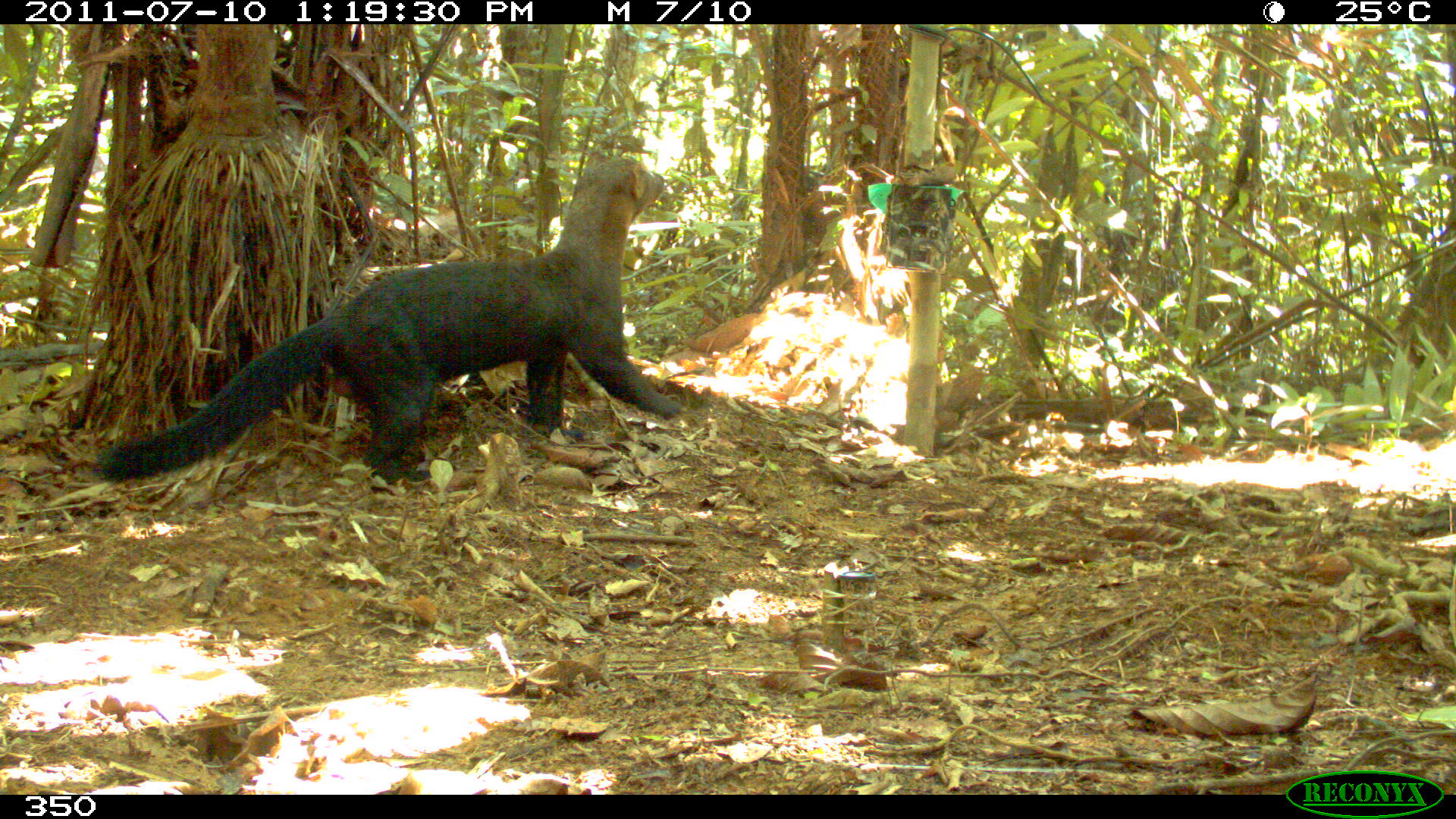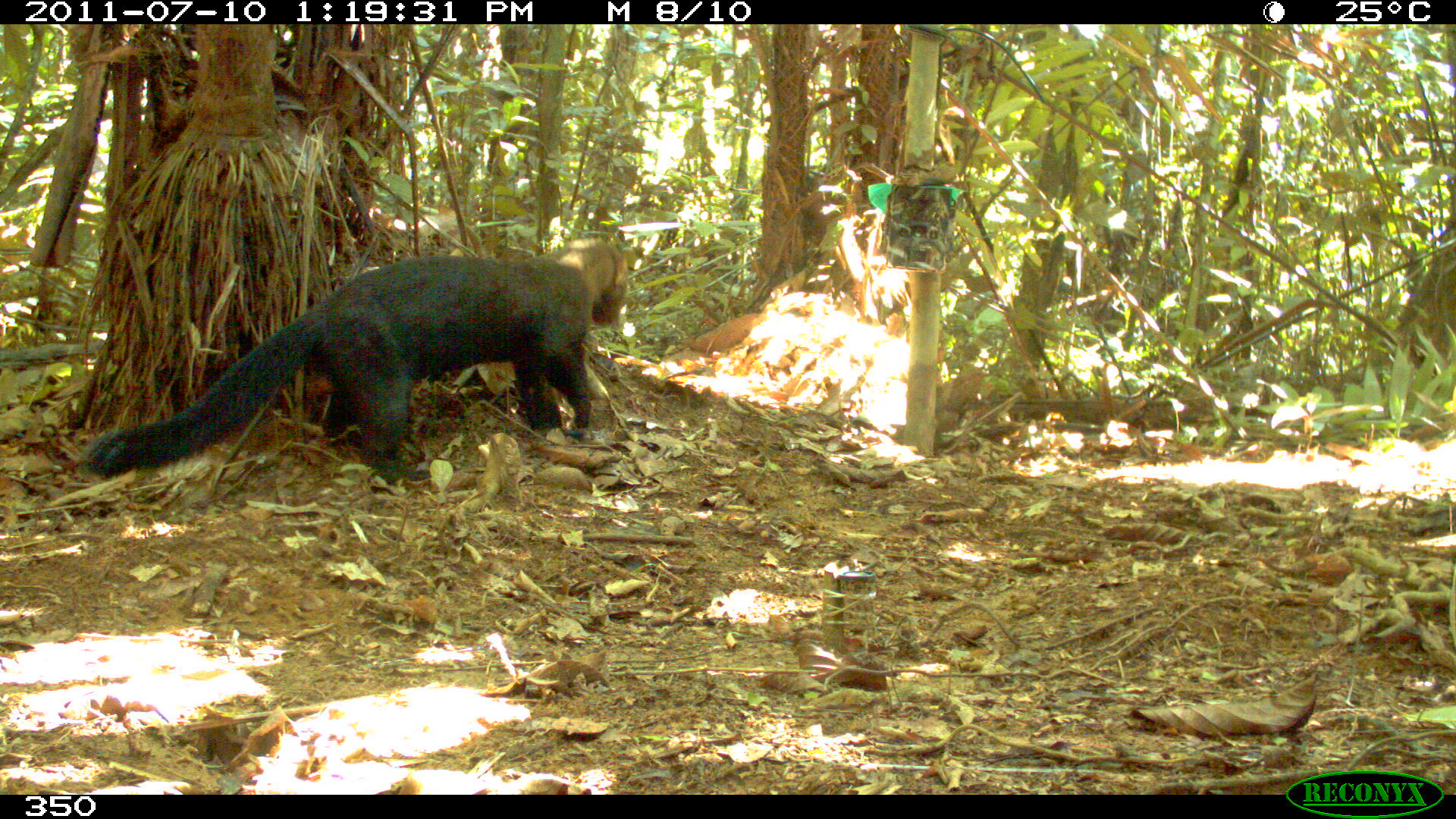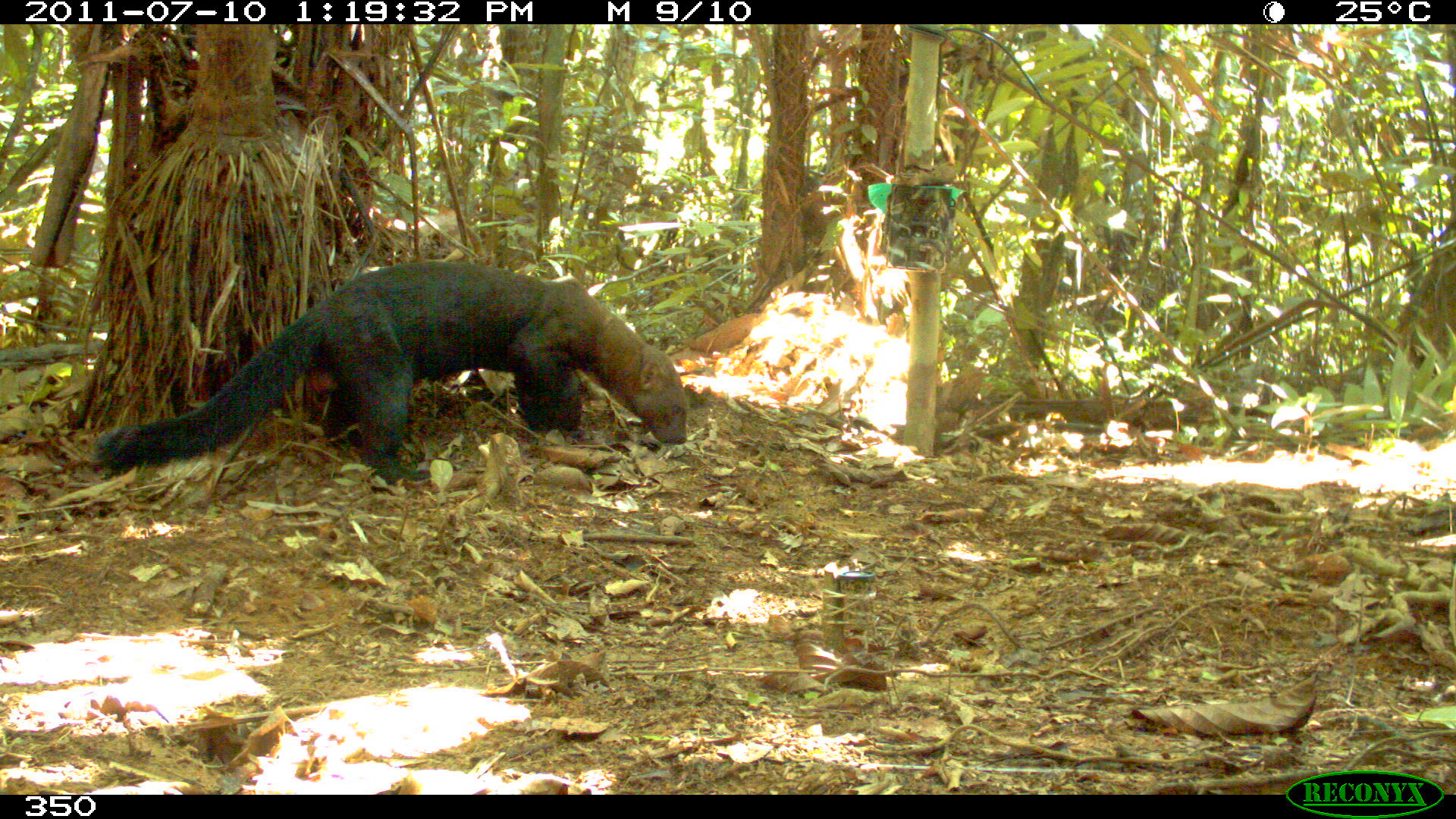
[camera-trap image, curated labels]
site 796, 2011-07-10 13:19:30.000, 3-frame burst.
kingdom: Animalia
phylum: Chordata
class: Mammalia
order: Carnivora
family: Mustelidae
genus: Eira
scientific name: Eira barbara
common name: tayra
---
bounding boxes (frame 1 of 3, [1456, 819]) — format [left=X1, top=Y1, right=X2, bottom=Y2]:
eira barbara: [left=90, top=152, right=680, bottom=483]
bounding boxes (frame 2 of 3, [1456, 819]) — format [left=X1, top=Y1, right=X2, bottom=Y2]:
eira barbara: [left=82, top=235, right=627, bottom=481]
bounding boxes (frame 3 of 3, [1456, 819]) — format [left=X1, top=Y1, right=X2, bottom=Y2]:
eira barbara: [left=90, top=258, right=689, bottom=479]